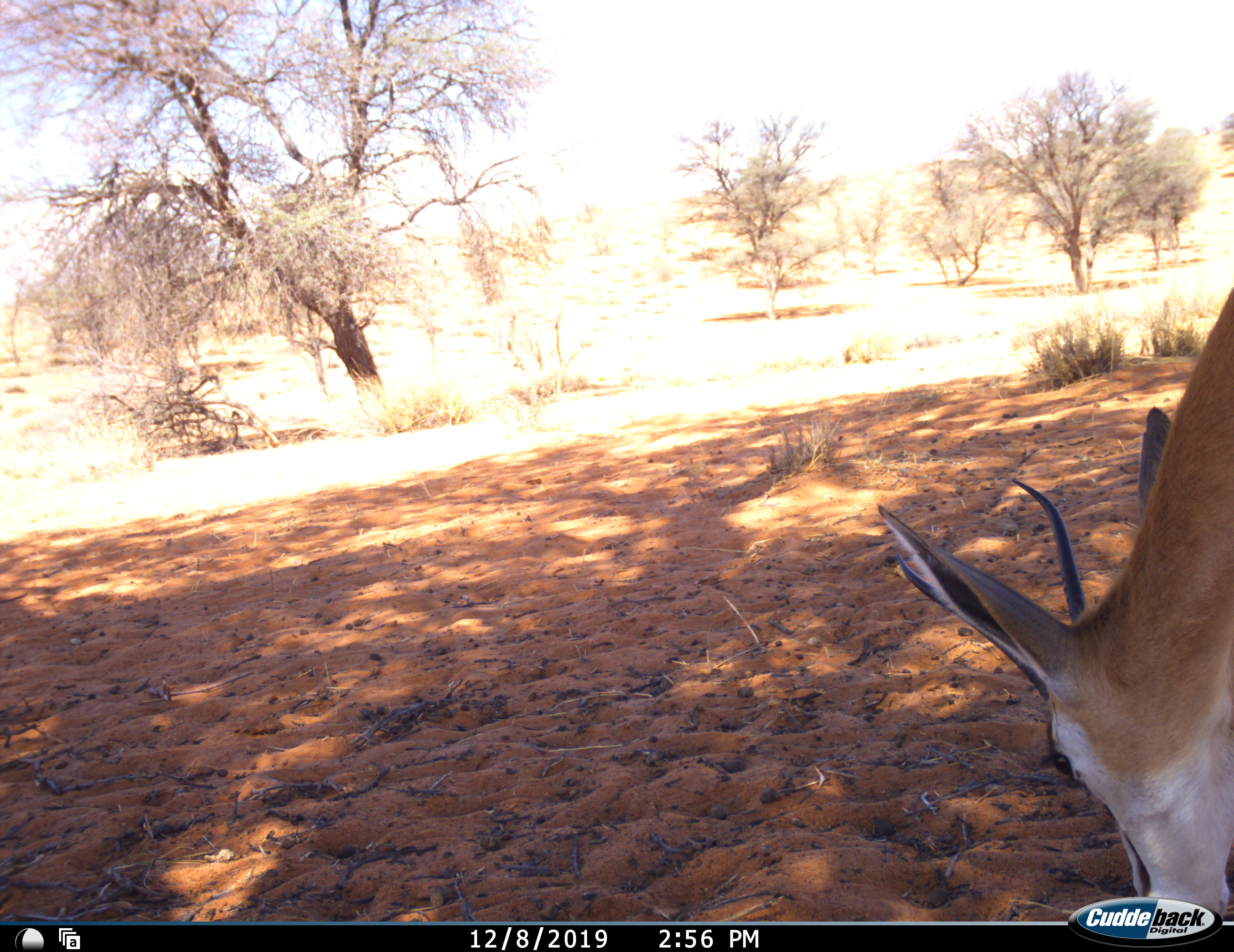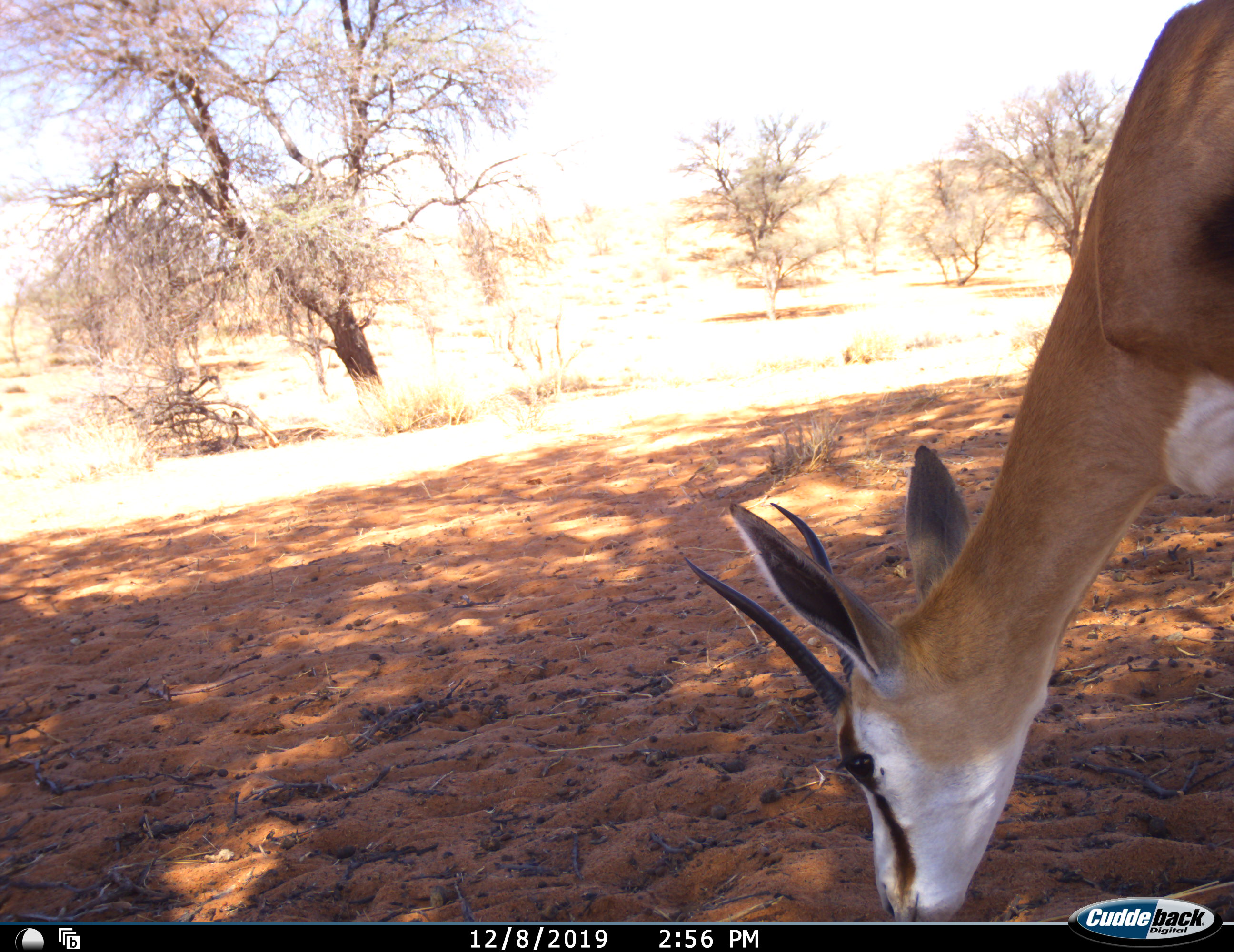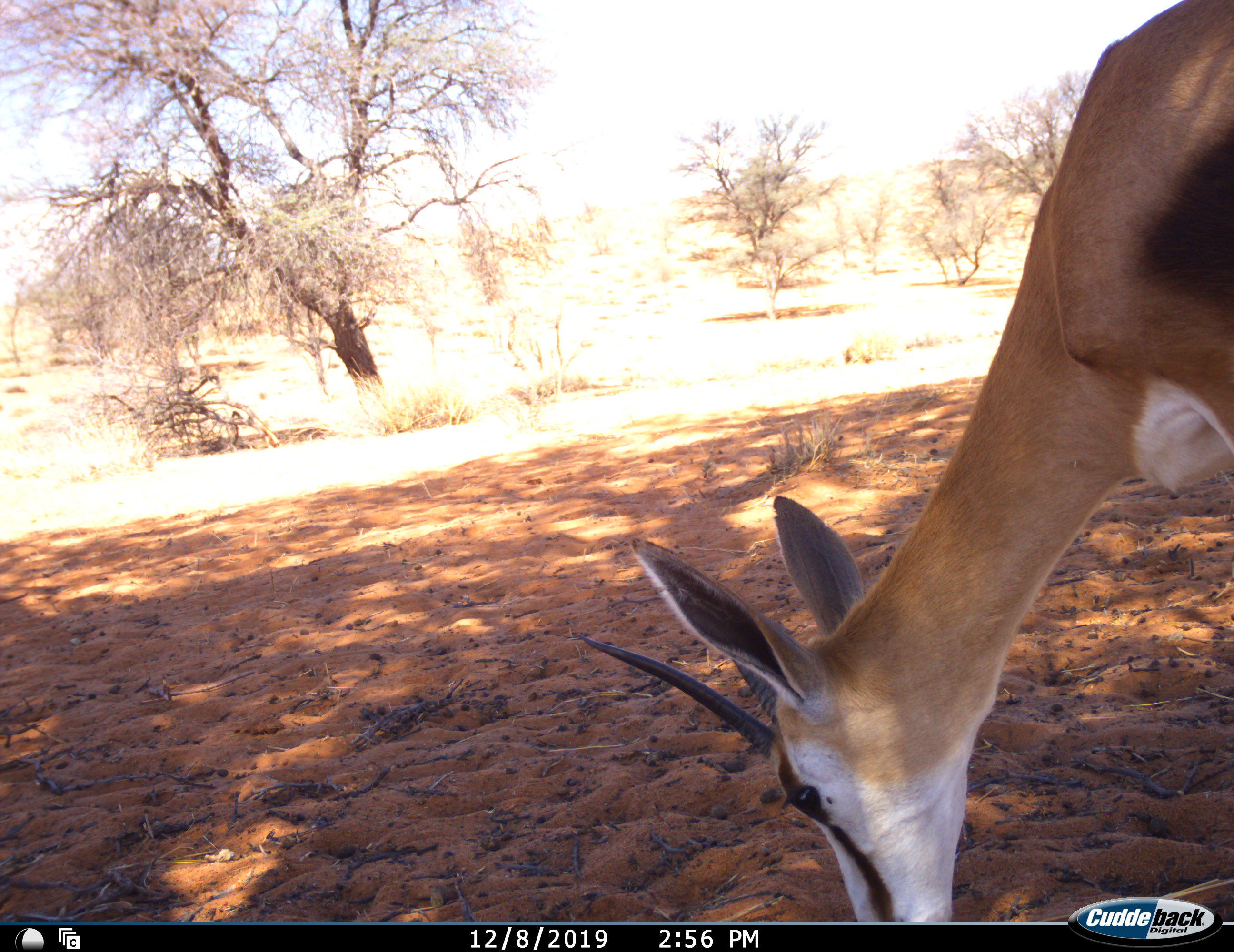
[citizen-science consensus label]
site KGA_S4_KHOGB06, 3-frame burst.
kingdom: Animalia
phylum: Chordata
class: Mammalia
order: Artiodactyla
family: Bovidae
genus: Antidorcas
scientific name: Antidorcas marsupialis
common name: springbok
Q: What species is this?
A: Springbok (Antidorcas marsupialis).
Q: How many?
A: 1.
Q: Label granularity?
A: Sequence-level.